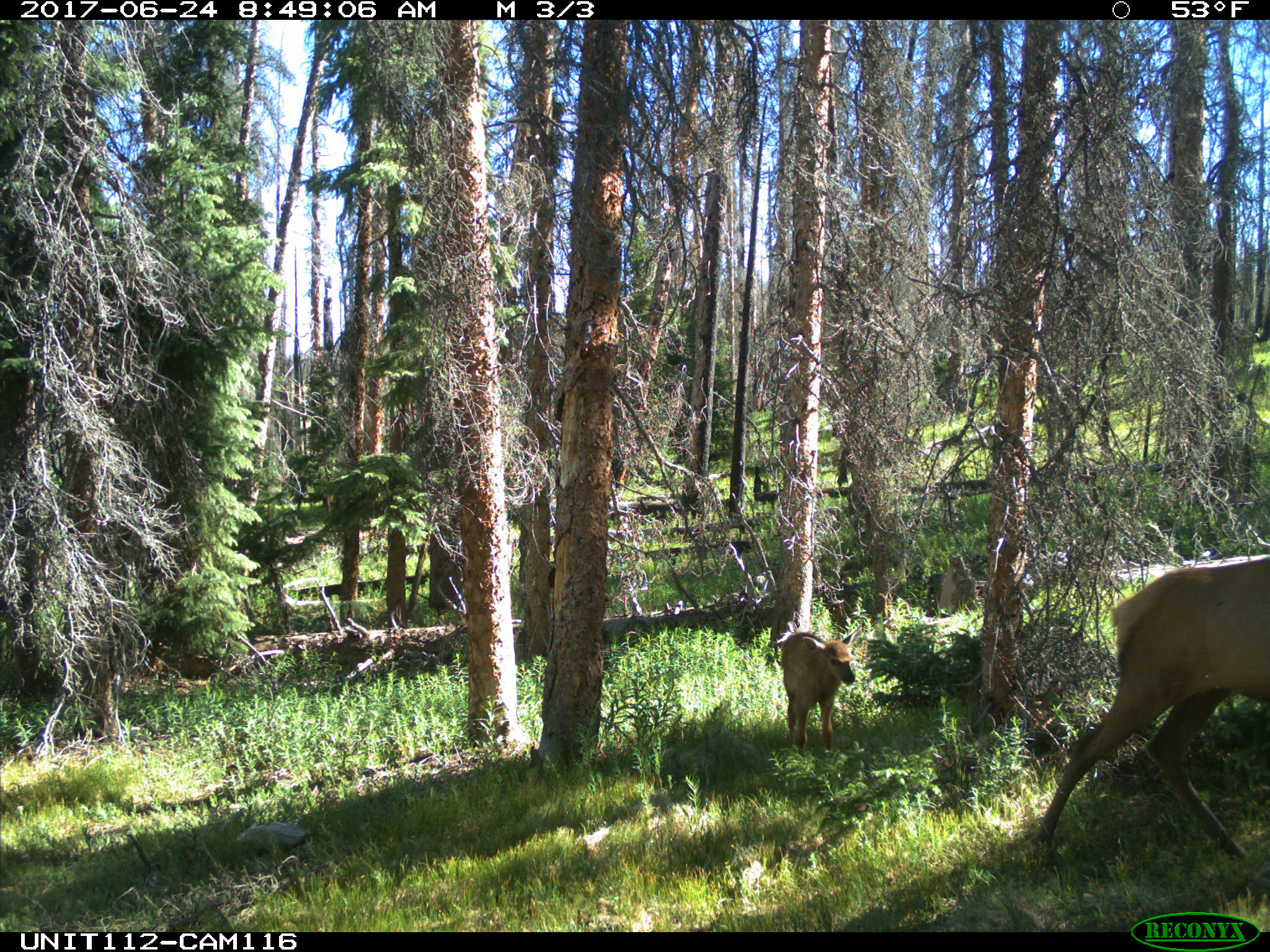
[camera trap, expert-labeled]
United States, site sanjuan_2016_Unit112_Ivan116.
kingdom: Animalia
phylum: Chordata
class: Mammalia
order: Artiodactyla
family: Cervidae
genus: Cervus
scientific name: Cervus elaphus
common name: red deer